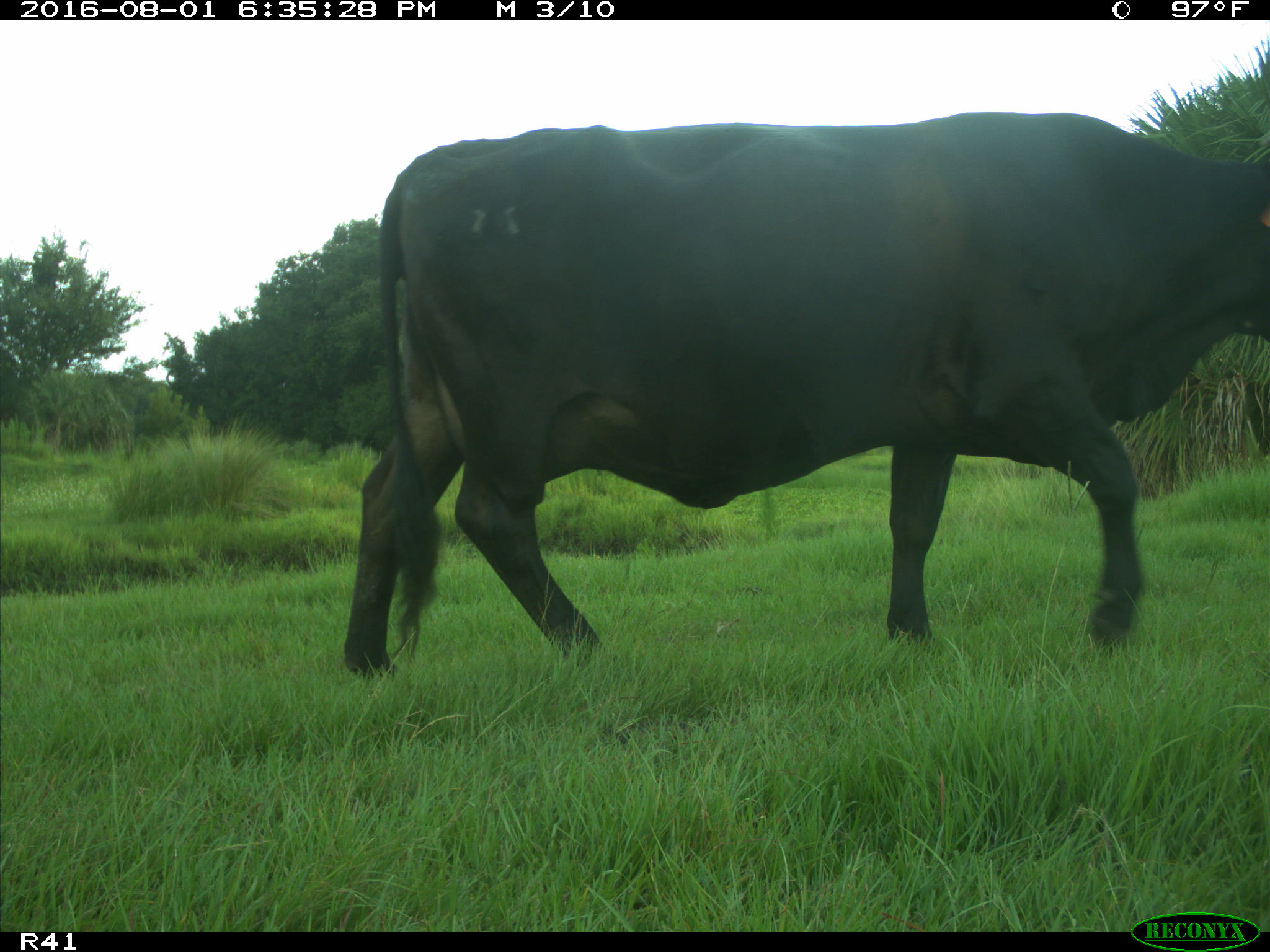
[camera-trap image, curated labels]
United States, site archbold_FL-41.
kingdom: Animalia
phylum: Chordata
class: Mammalia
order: Artiodactyla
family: Bovidae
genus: Bos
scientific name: Bos taurus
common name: domestic cow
Bos taurus (domestic cow).